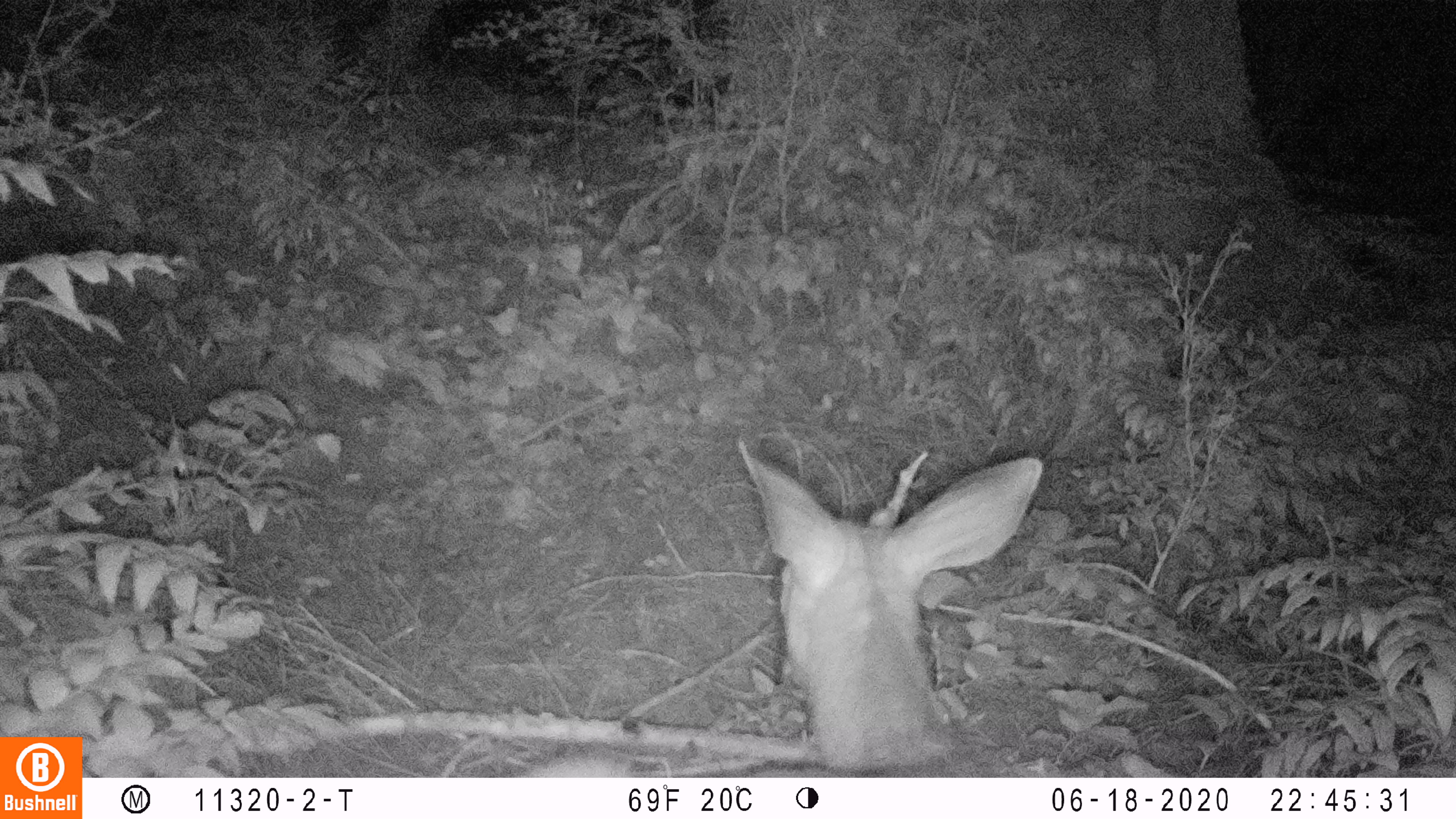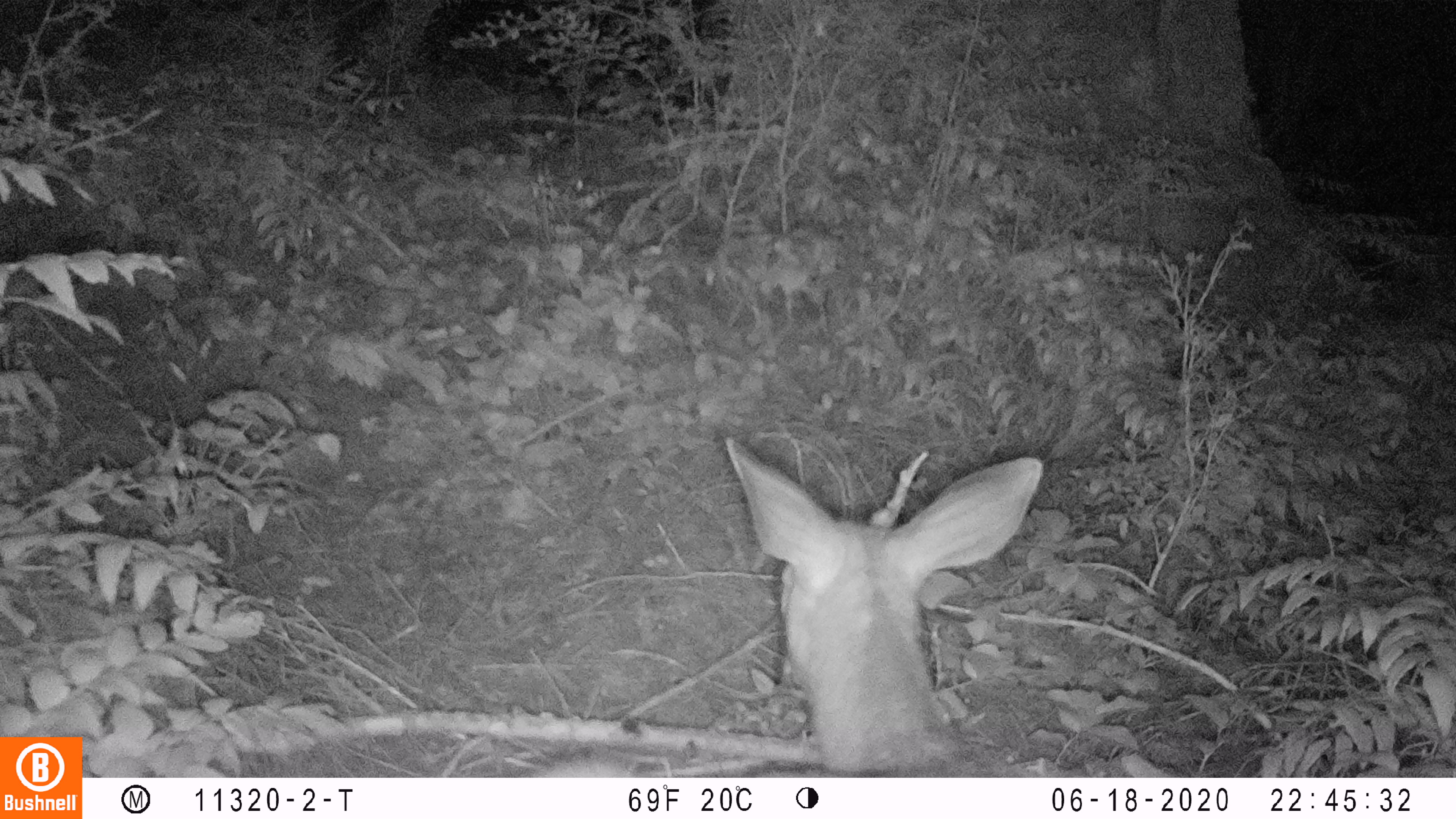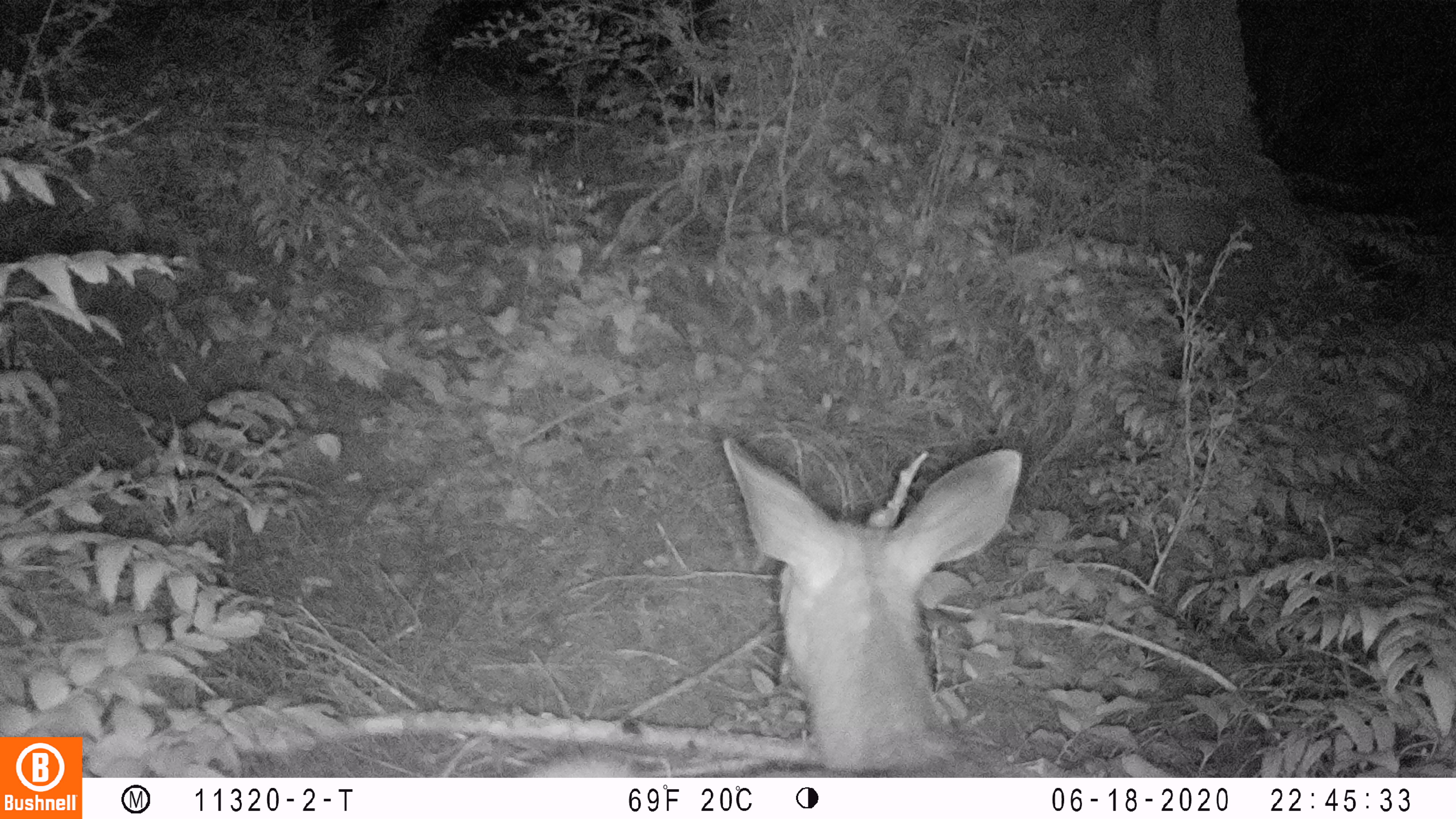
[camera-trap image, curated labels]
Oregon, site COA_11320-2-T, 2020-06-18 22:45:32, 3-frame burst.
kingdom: Animalia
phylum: Chordata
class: Mammalia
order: Artiodactyla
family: Cervidae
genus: Odocoileus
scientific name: Odocoileus hemionus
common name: black-tailed deer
Black-tailed deer (Odocoileus hemionus).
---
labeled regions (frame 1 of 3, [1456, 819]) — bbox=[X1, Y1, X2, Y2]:
black-tailed deer: bbox=[516, 437, 1047, 772]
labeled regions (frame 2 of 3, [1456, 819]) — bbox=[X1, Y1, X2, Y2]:
black-tailed deer: bbox=[546, 423, 1043, 774]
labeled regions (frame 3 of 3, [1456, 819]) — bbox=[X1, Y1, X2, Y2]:
black-tailed deer: bbox=[522, 427, 1024, 776]